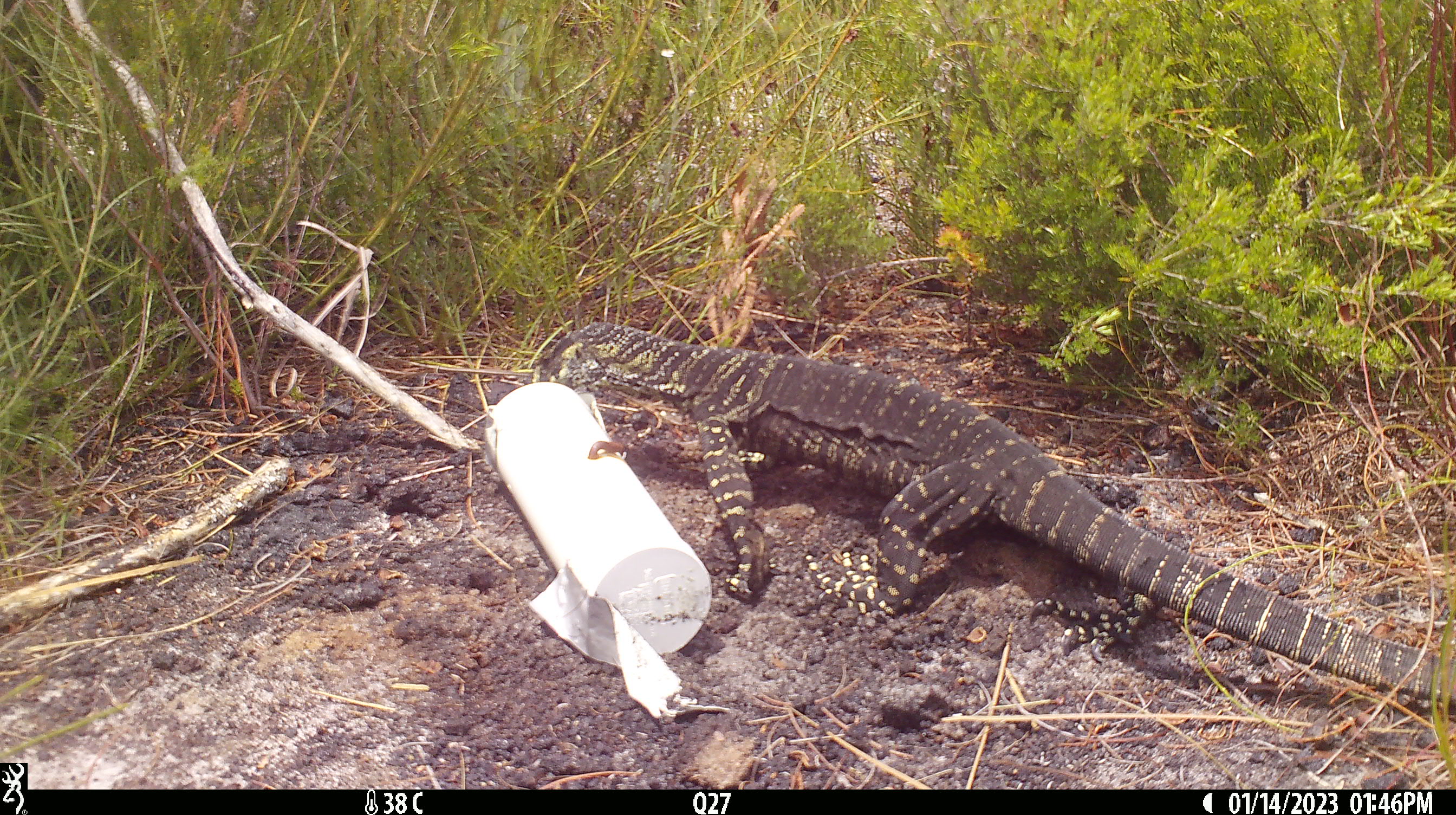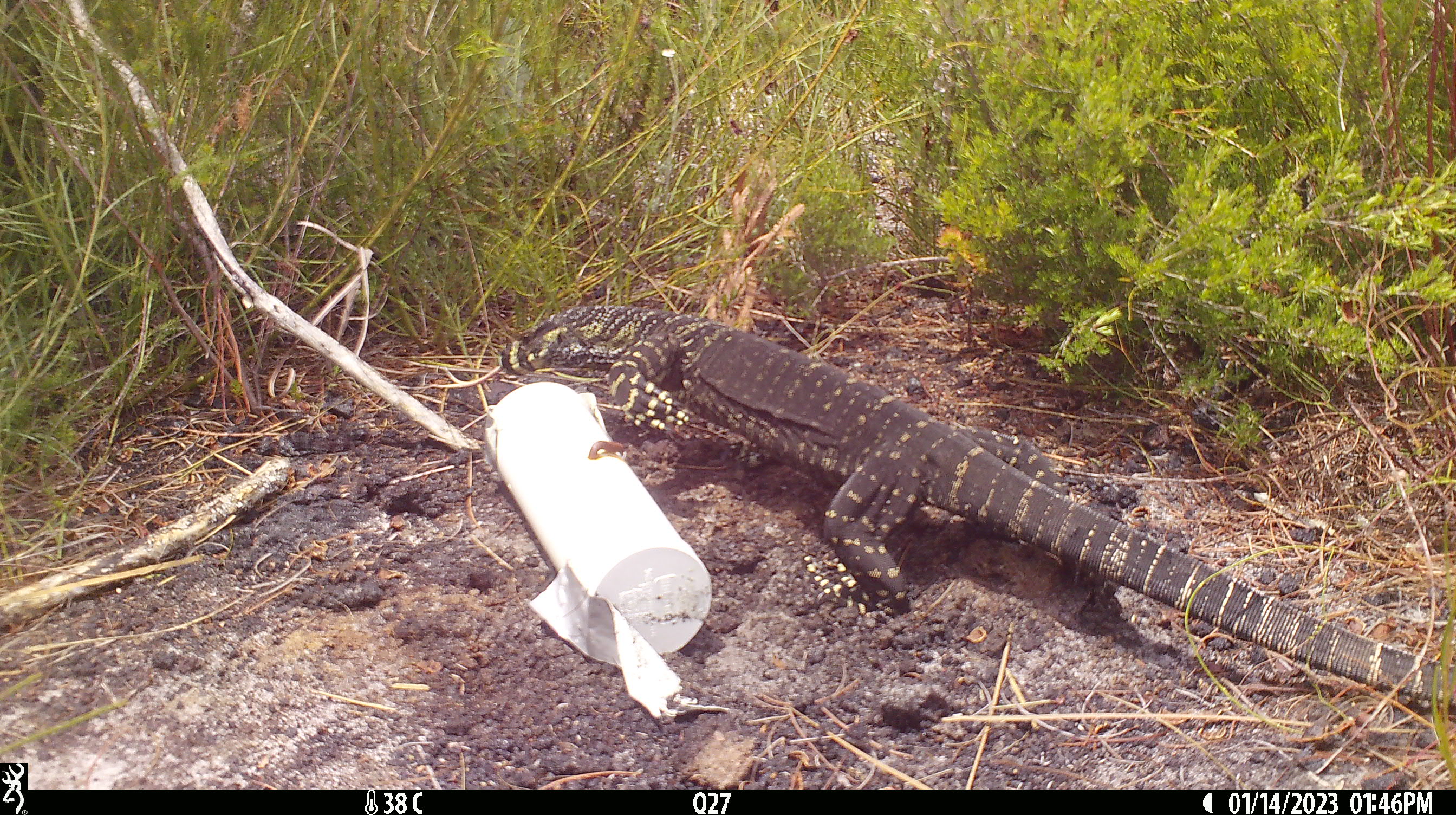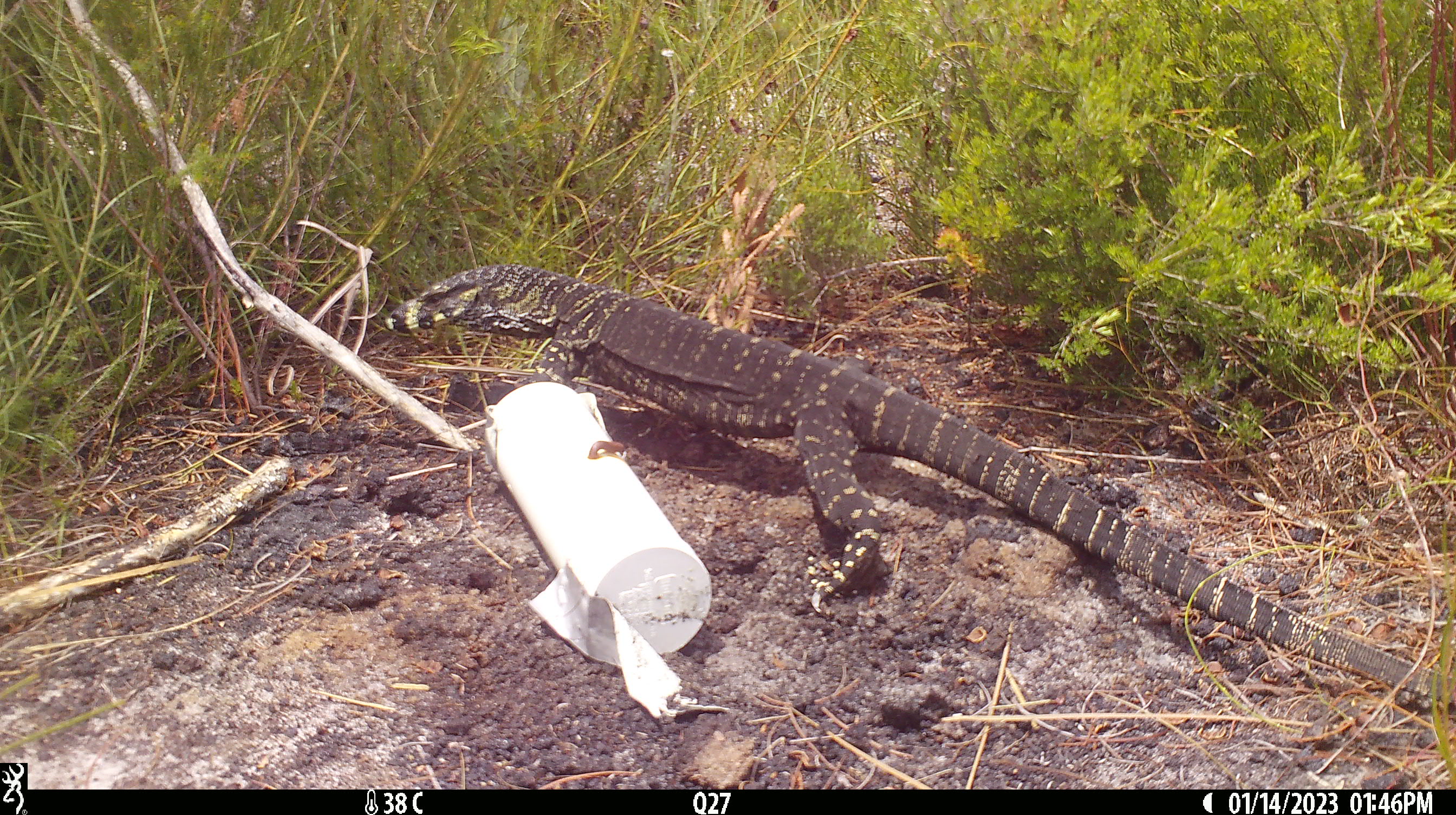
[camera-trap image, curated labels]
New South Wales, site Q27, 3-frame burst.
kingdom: Animalia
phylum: Chordata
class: Reptilia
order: Squamata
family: Varanidae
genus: Varanus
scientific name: Varanus varius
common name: lace monitor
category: goanna